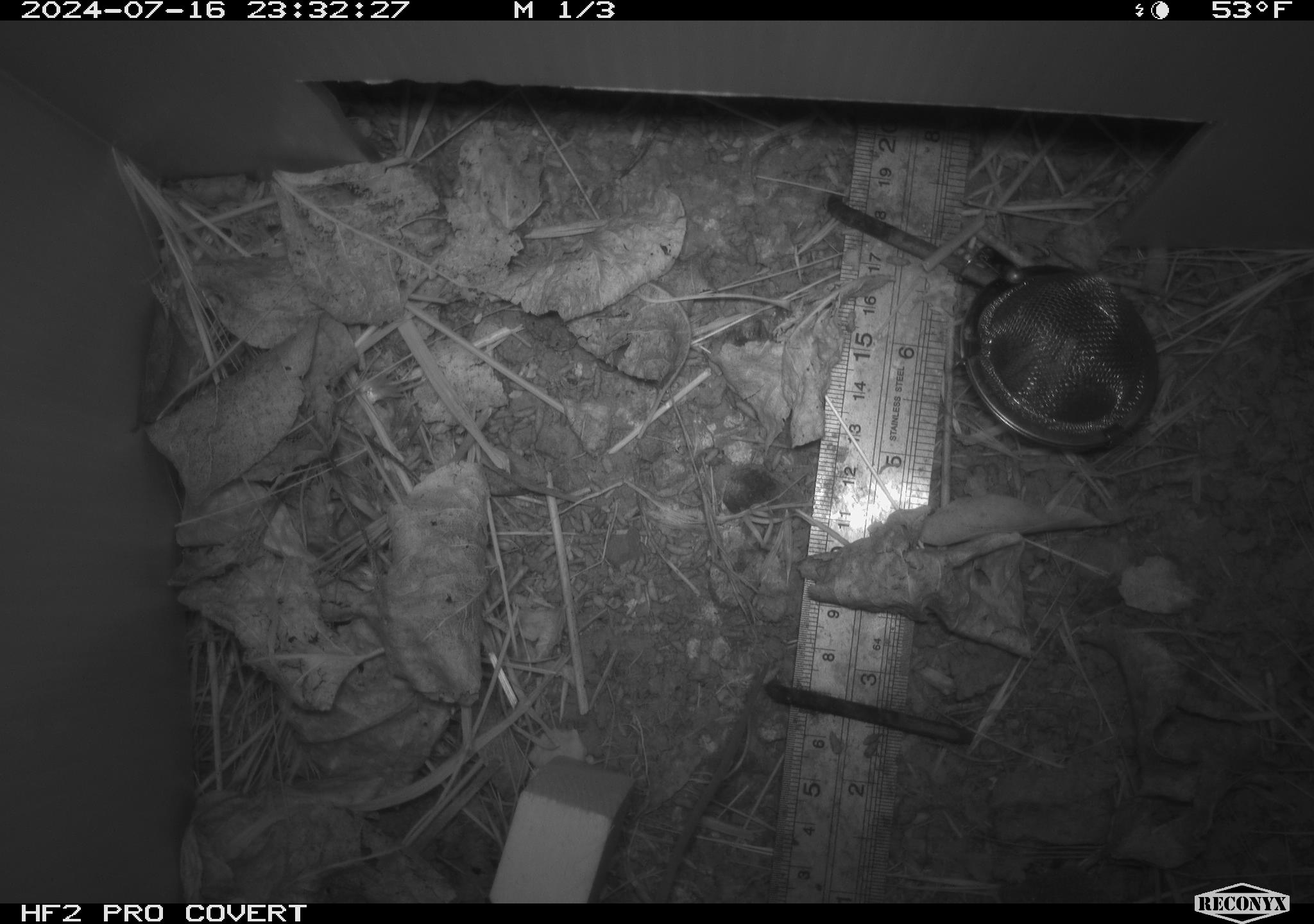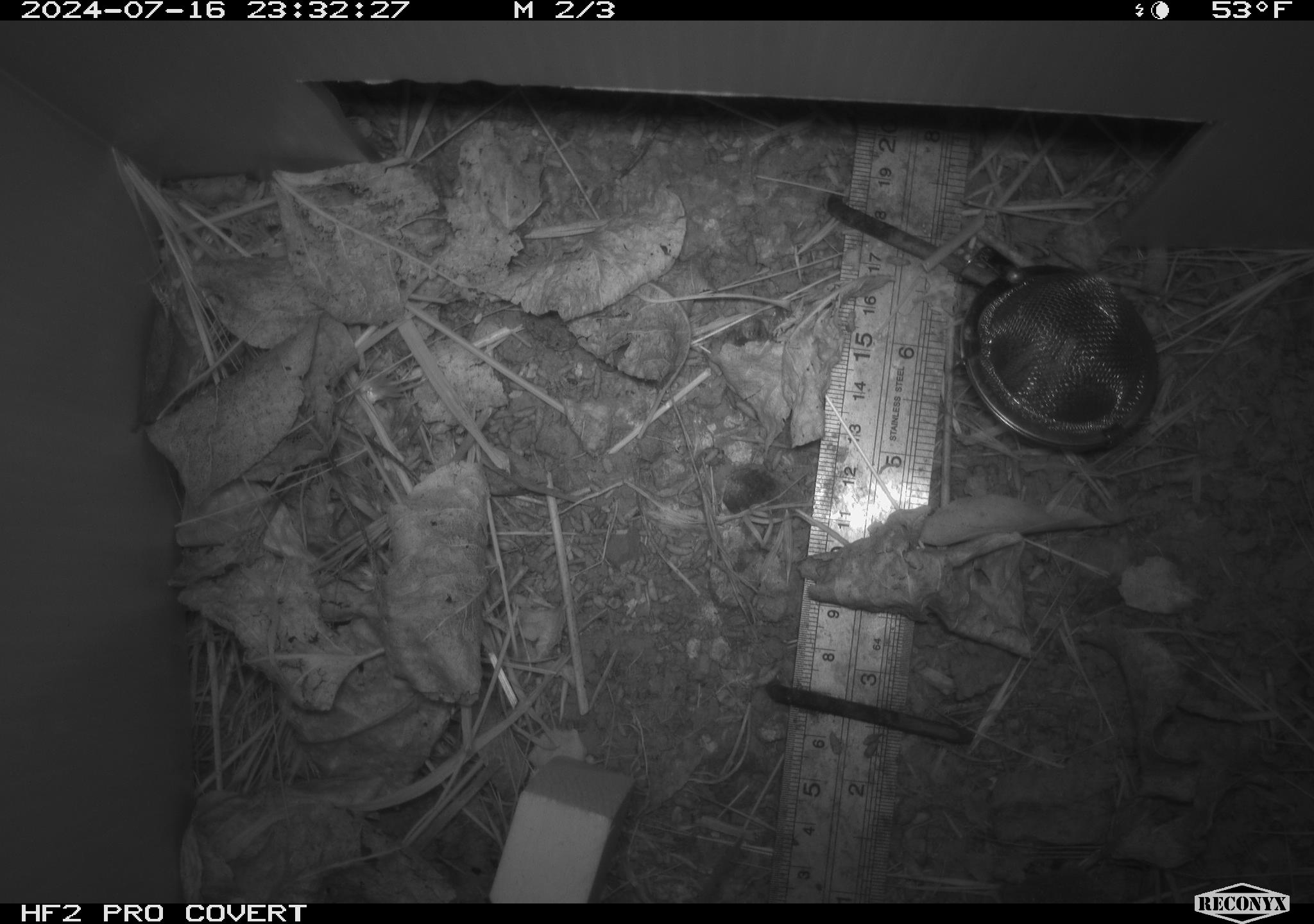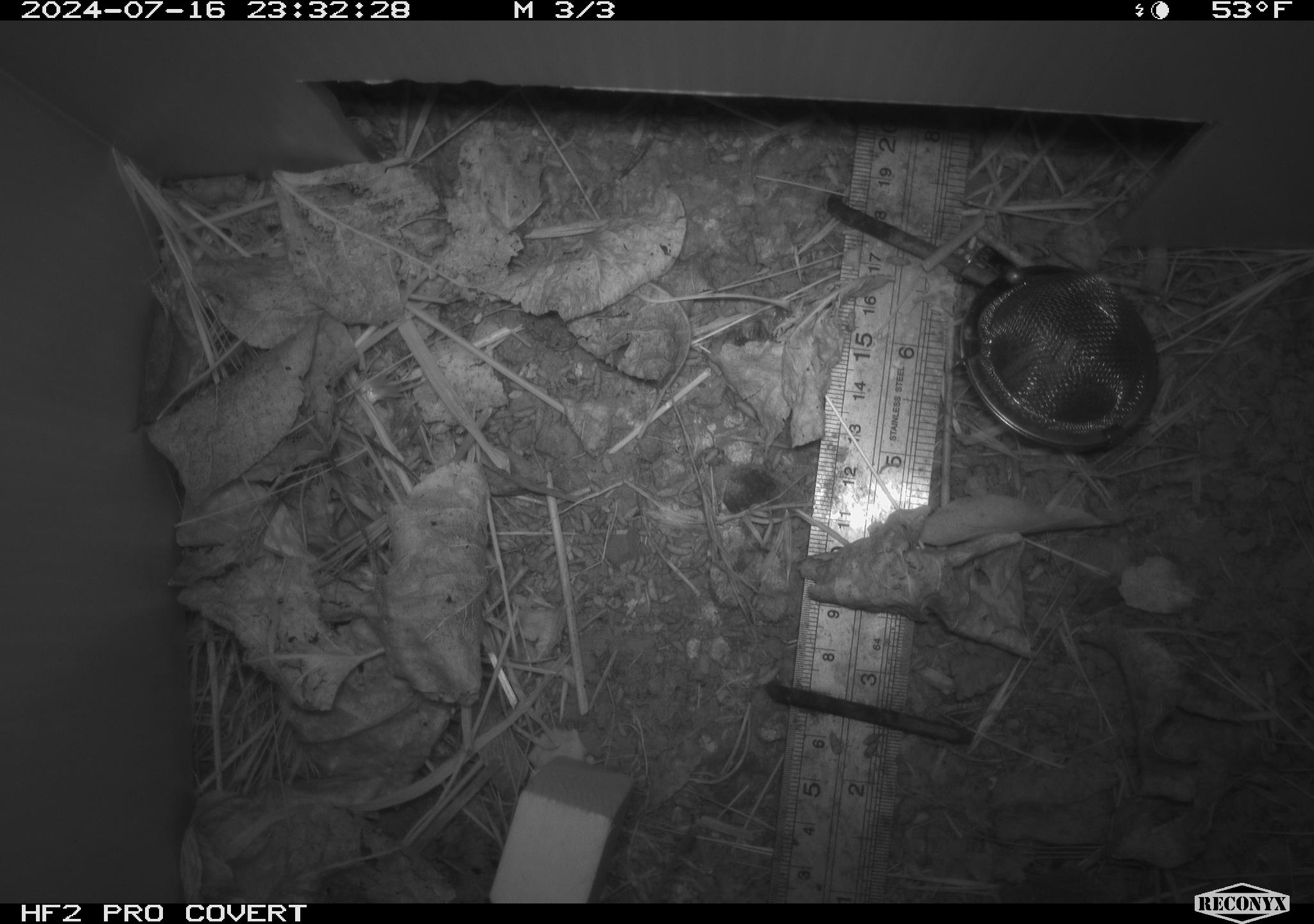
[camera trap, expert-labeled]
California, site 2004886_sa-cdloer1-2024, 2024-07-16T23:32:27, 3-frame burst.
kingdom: Animalia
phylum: Chordata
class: Mammalia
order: Rodentia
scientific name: Rodentia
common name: mouse species